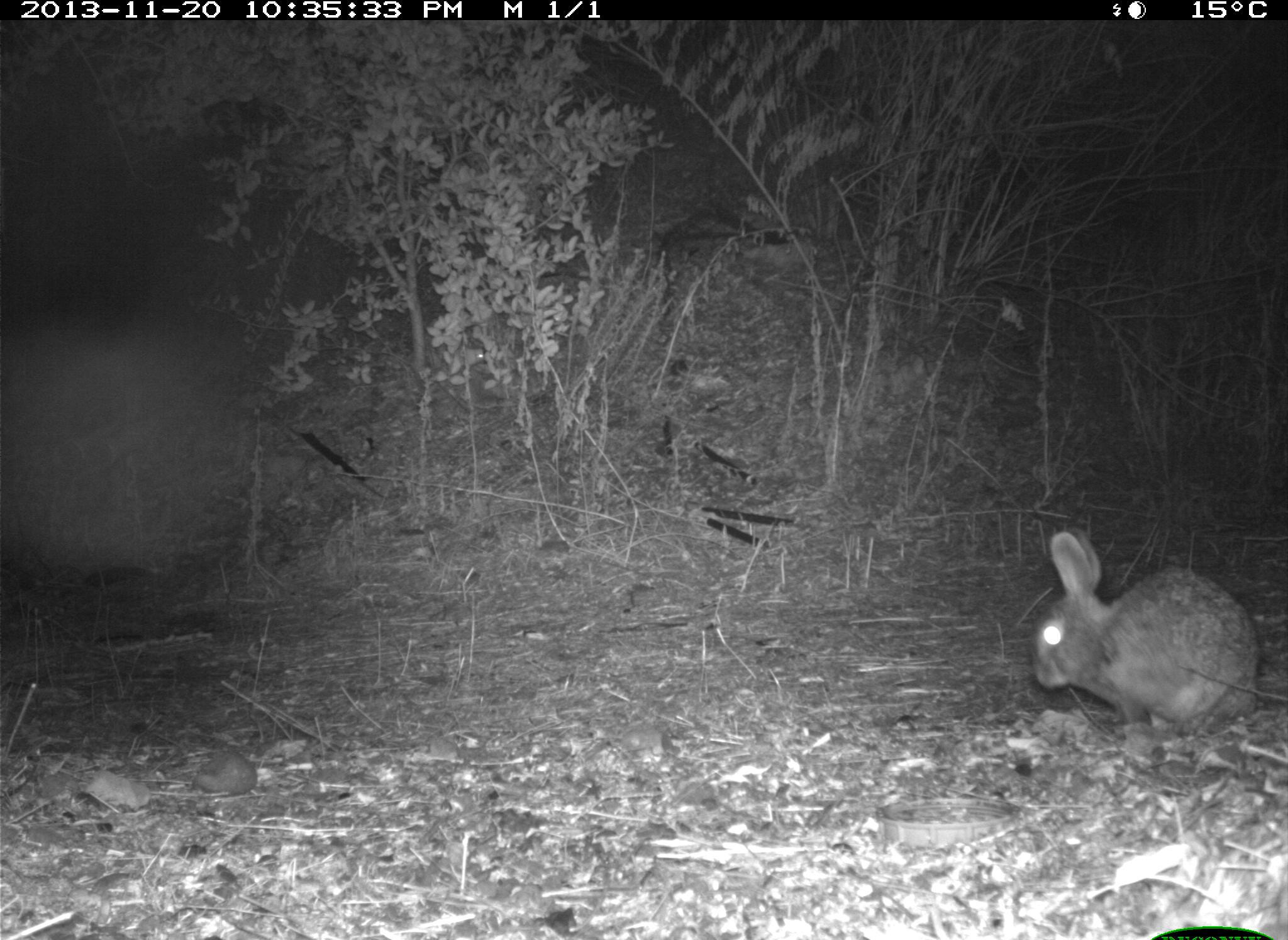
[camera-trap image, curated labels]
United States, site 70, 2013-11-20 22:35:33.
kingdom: Animalia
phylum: Chordata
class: Mammalia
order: Lagomorpha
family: Leporidae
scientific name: Leporidae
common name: rabbits and hares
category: rabbit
Rabbit (rabbits and hares) (Leporidae).